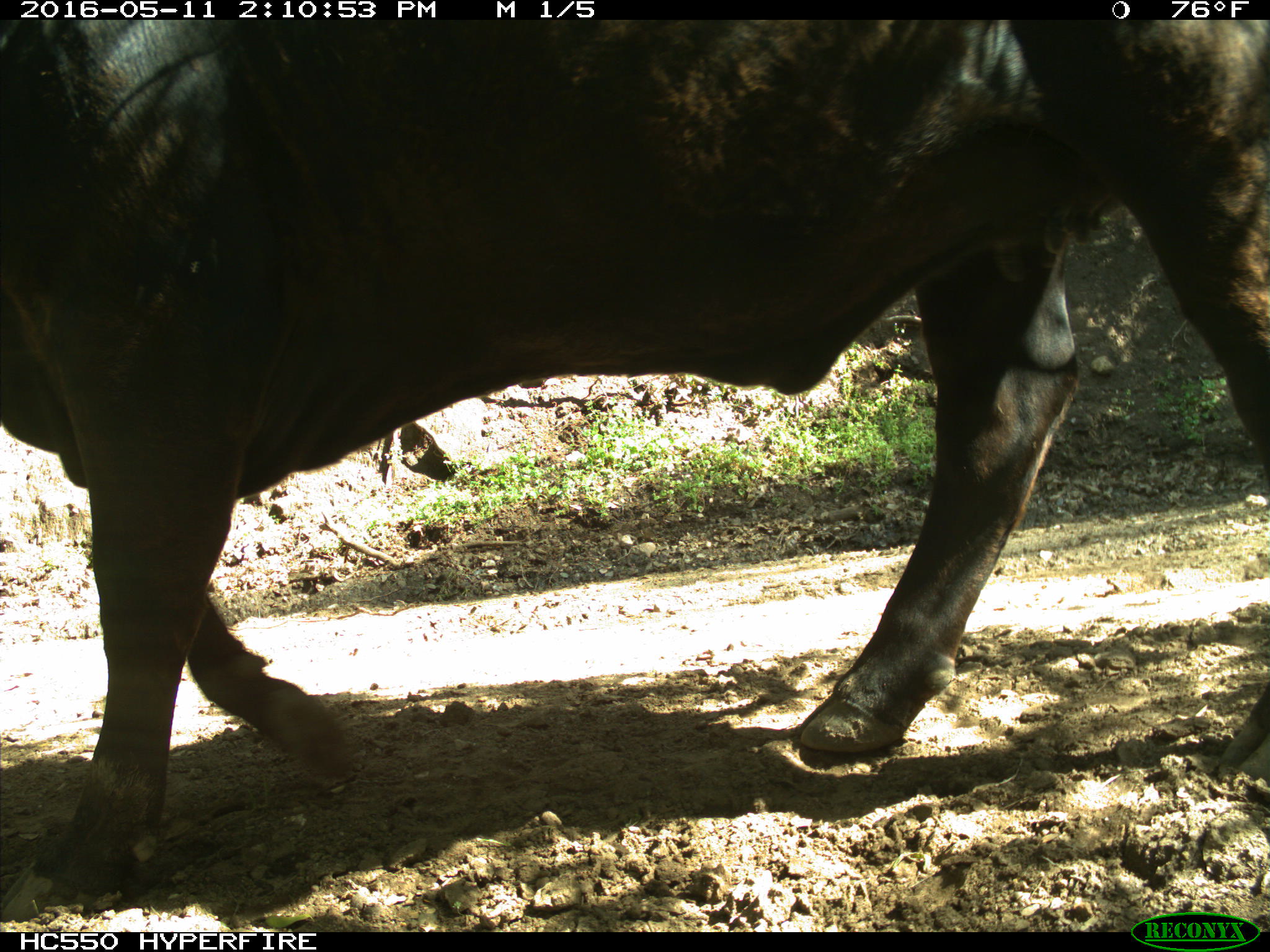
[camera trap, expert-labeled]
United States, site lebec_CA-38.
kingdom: Animalia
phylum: Chordata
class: Mammalia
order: Artiodactyla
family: Bovidae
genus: Bos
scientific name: Bos taurus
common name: domestic cow